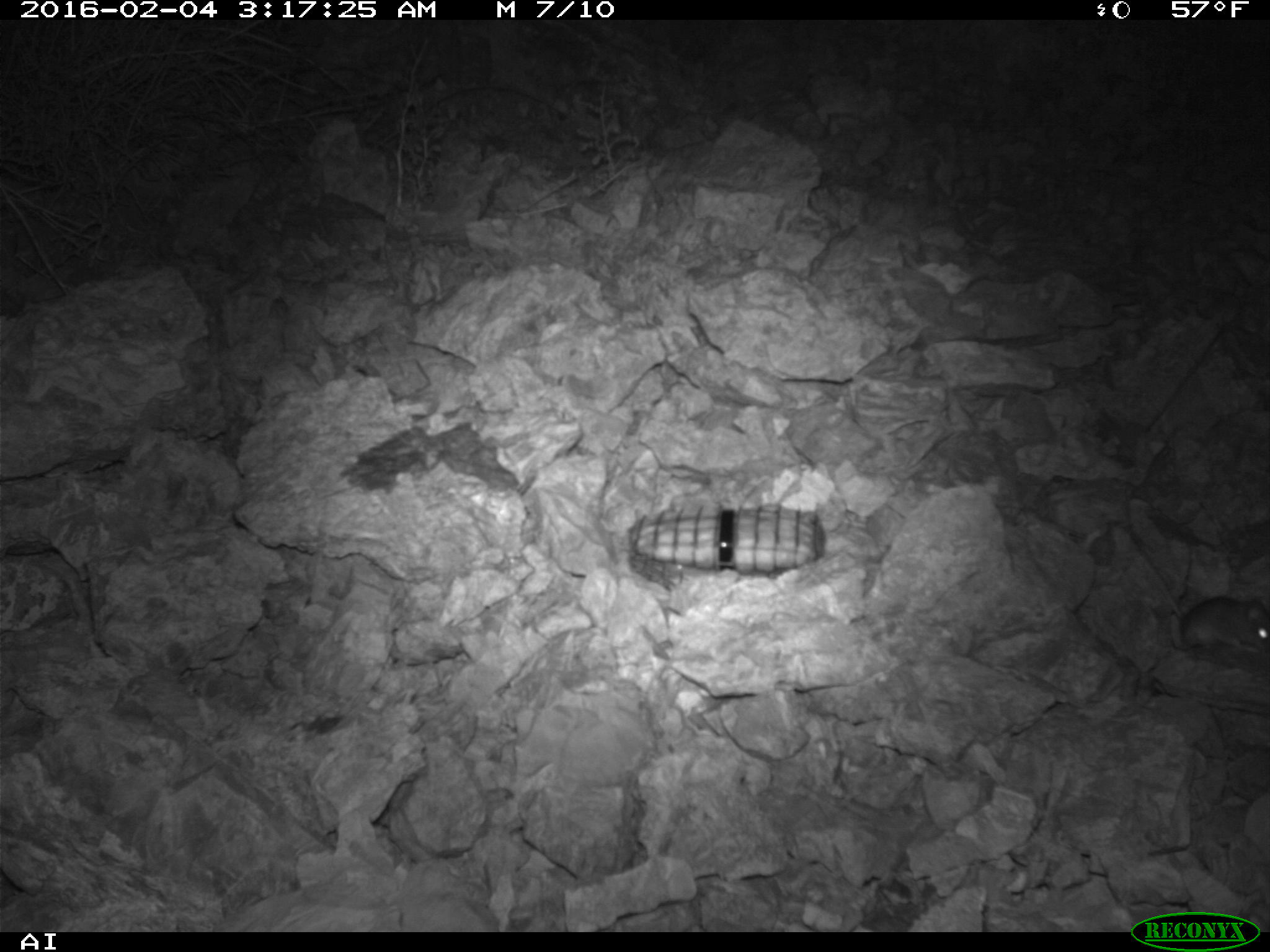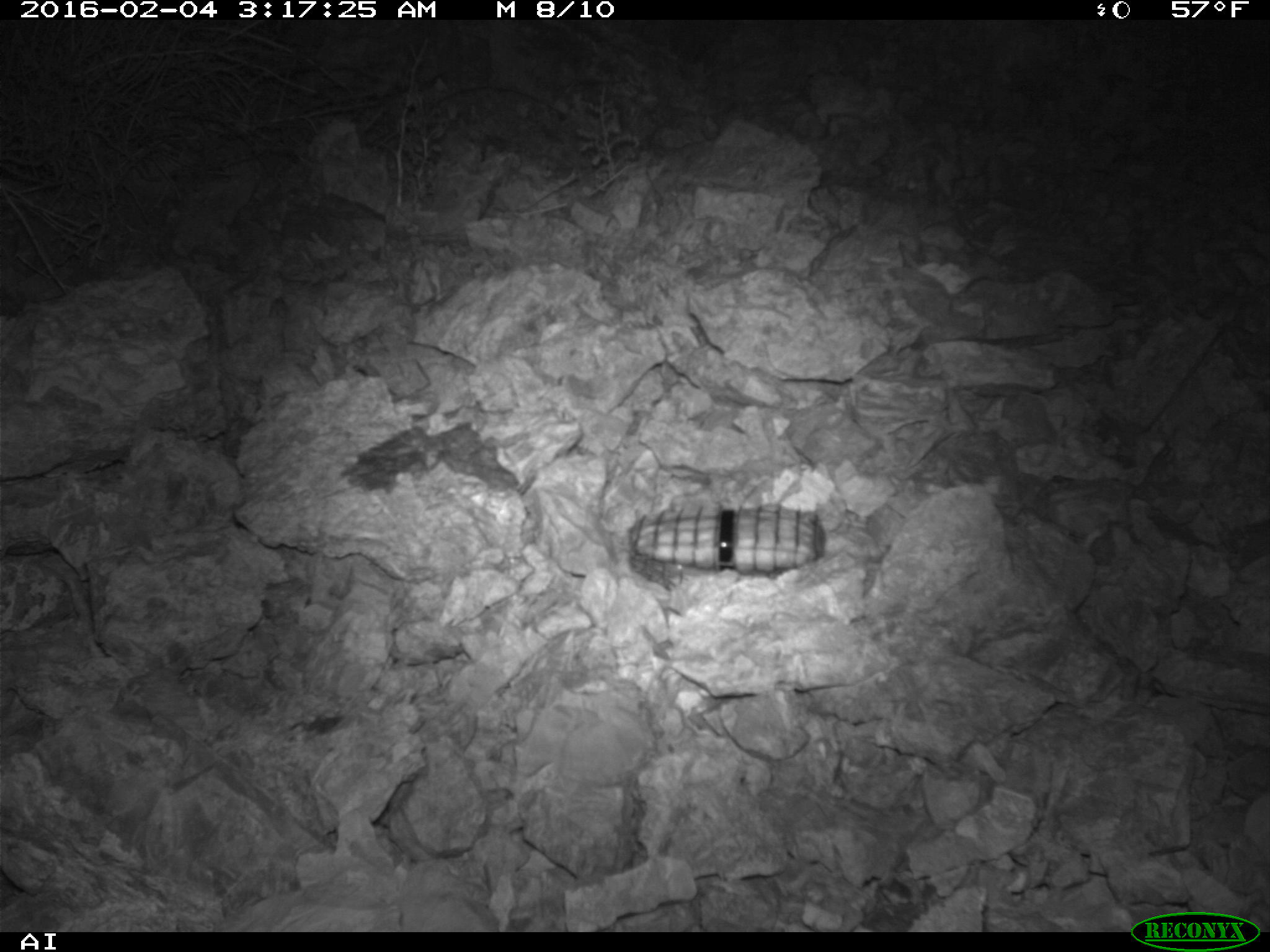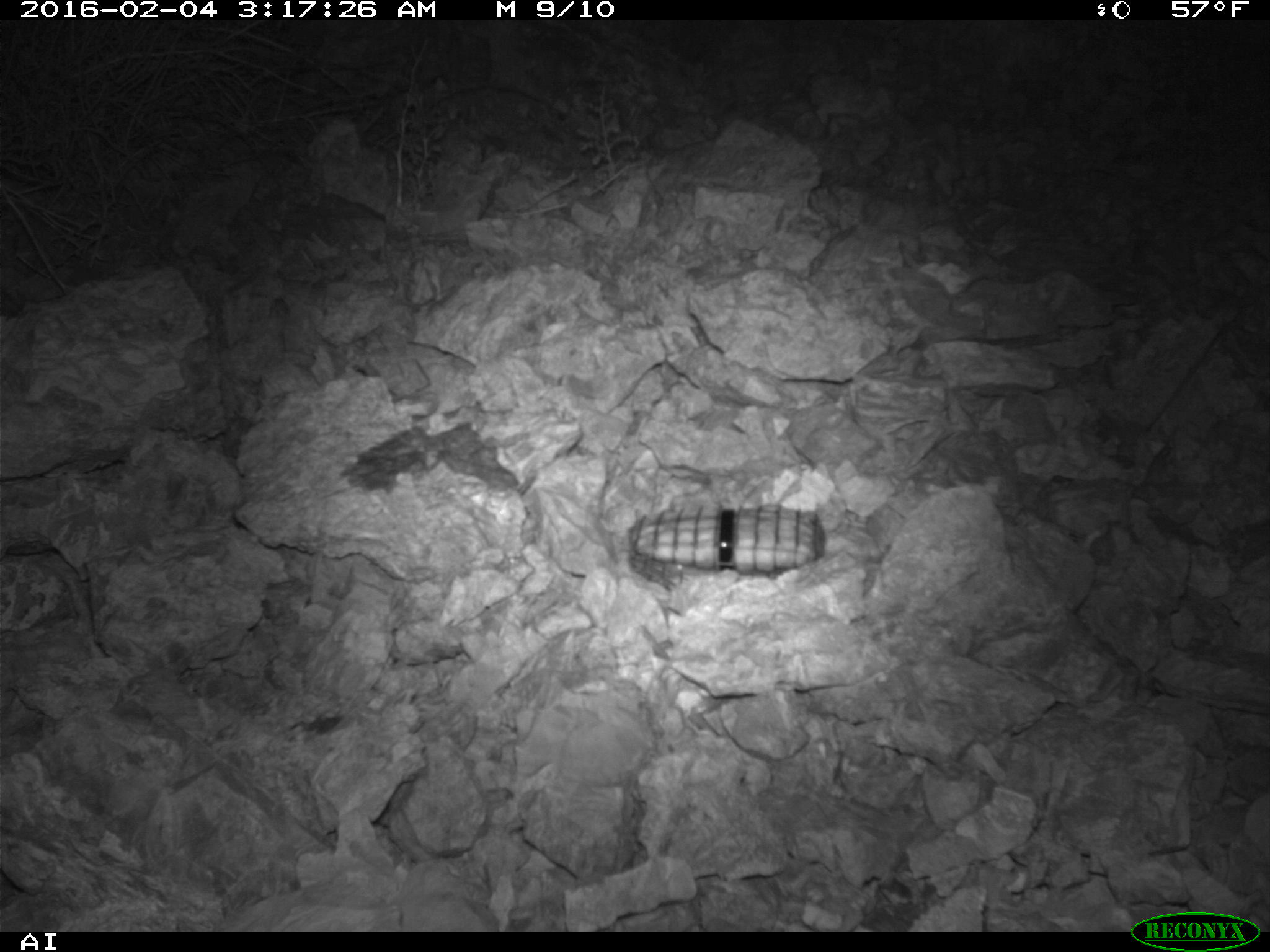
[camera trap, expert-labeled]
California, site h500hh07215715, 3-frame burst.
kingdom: Animalia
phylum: Chordata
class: Mammalia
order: Rodentia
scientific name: Rodentia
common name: rodent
Rodent (Rodentia).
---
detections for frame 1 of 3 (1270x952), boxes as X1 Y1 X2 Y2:
rodent: 1136 550 1269 653